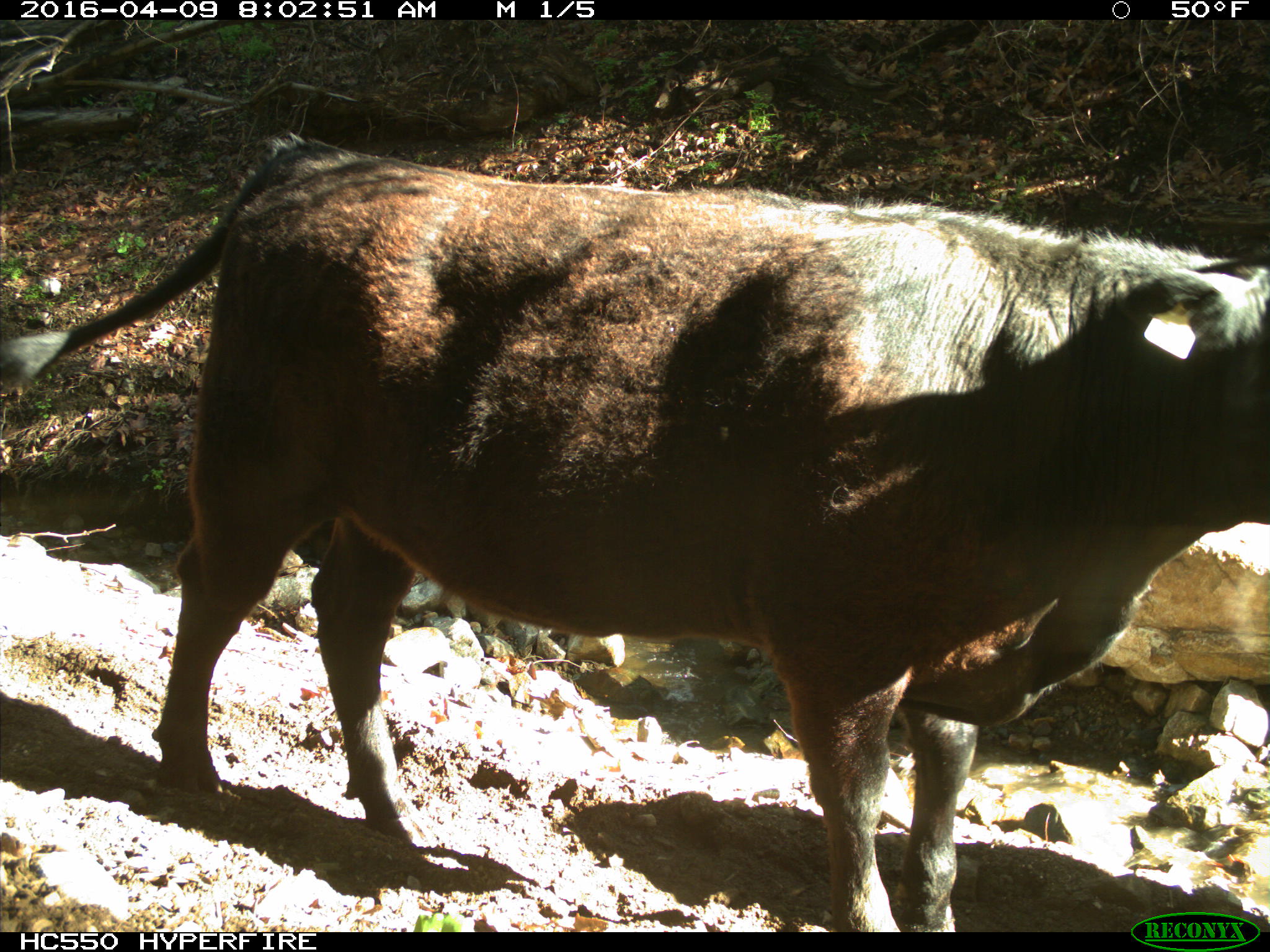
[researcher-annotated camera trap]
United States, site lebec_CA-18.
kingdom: Animalia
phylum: Chordata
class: Mammalia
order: Artiodactyla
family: Bovidae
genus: Bos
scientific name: Bos taurus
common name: domestic cow